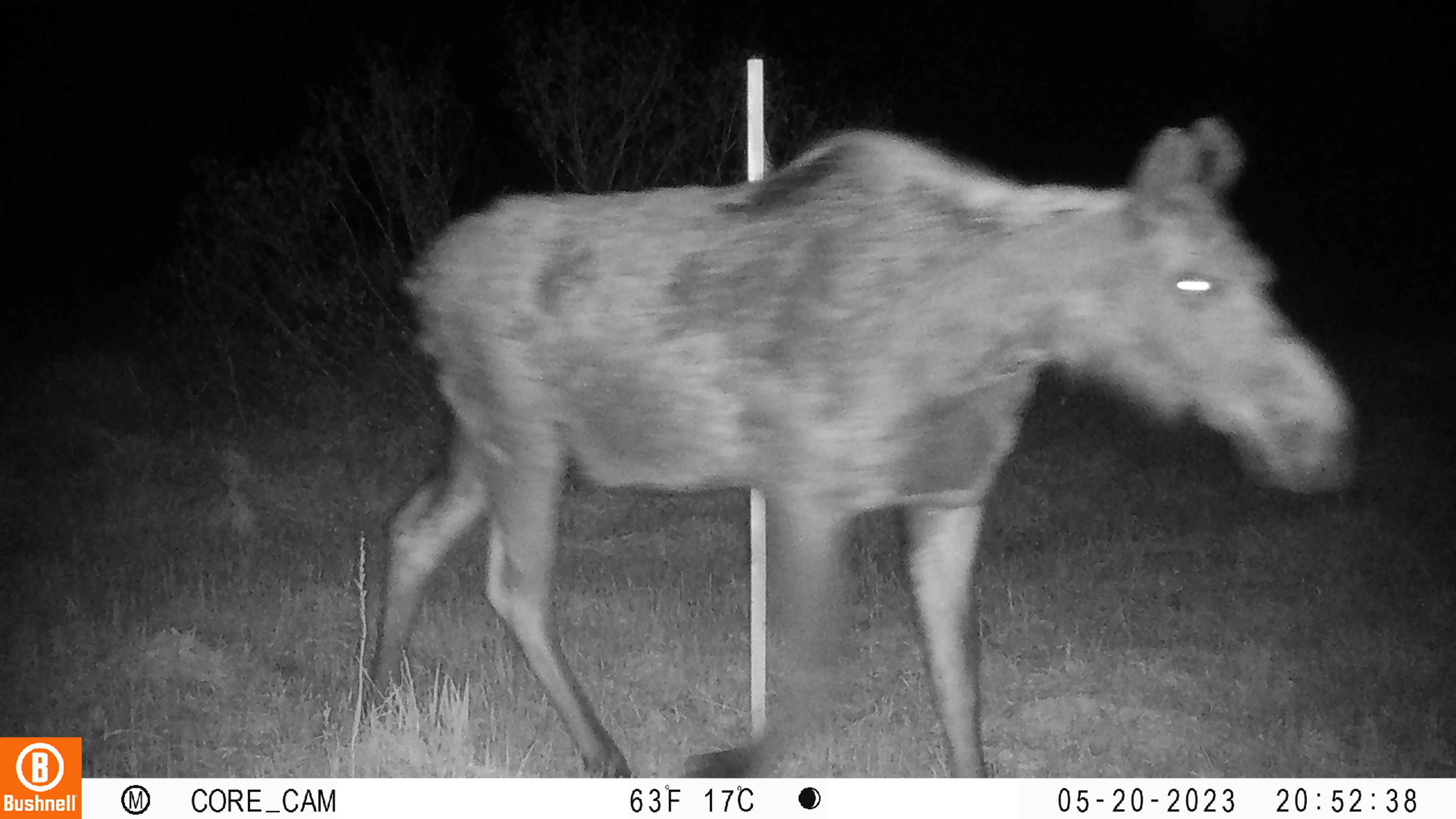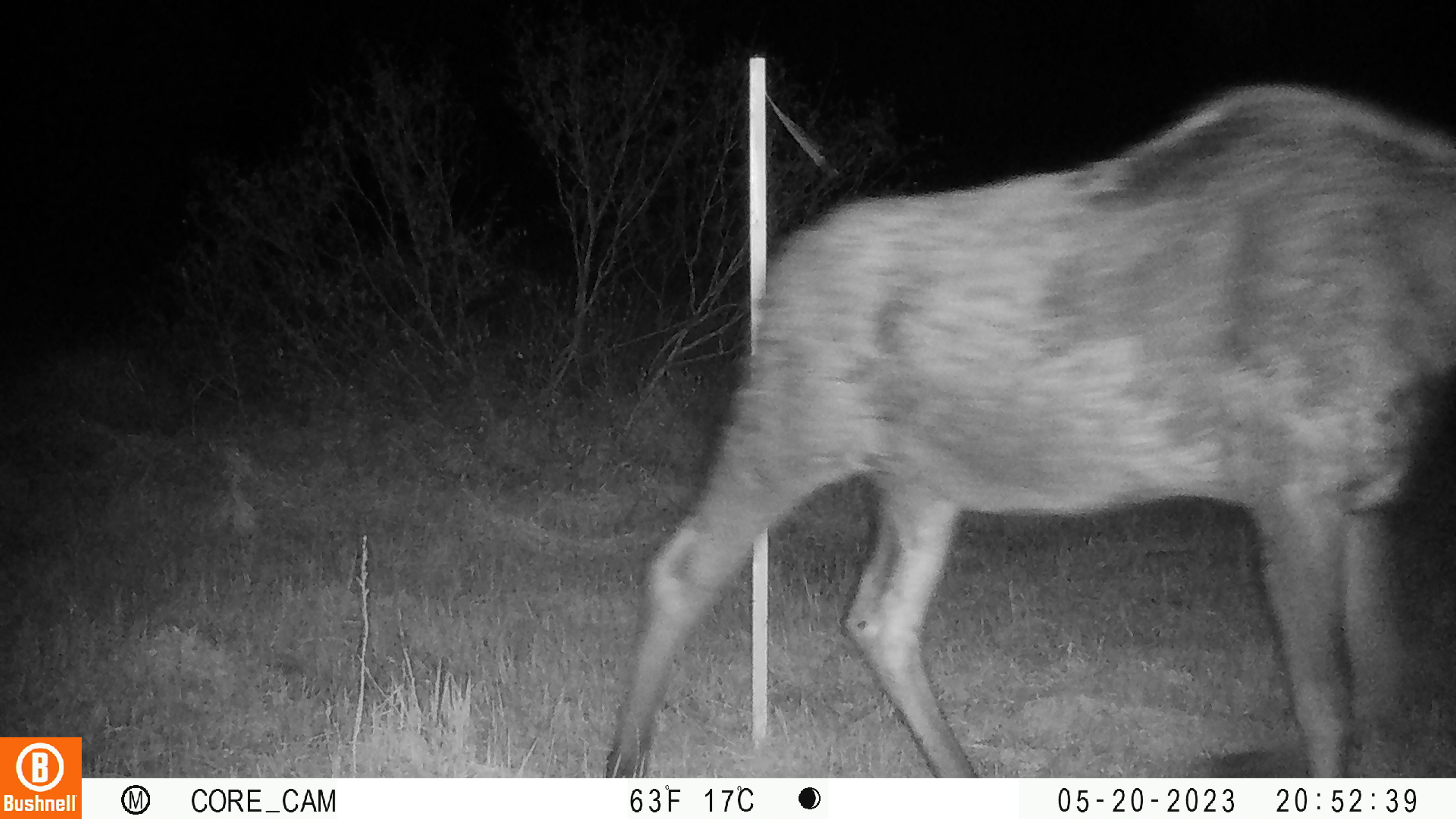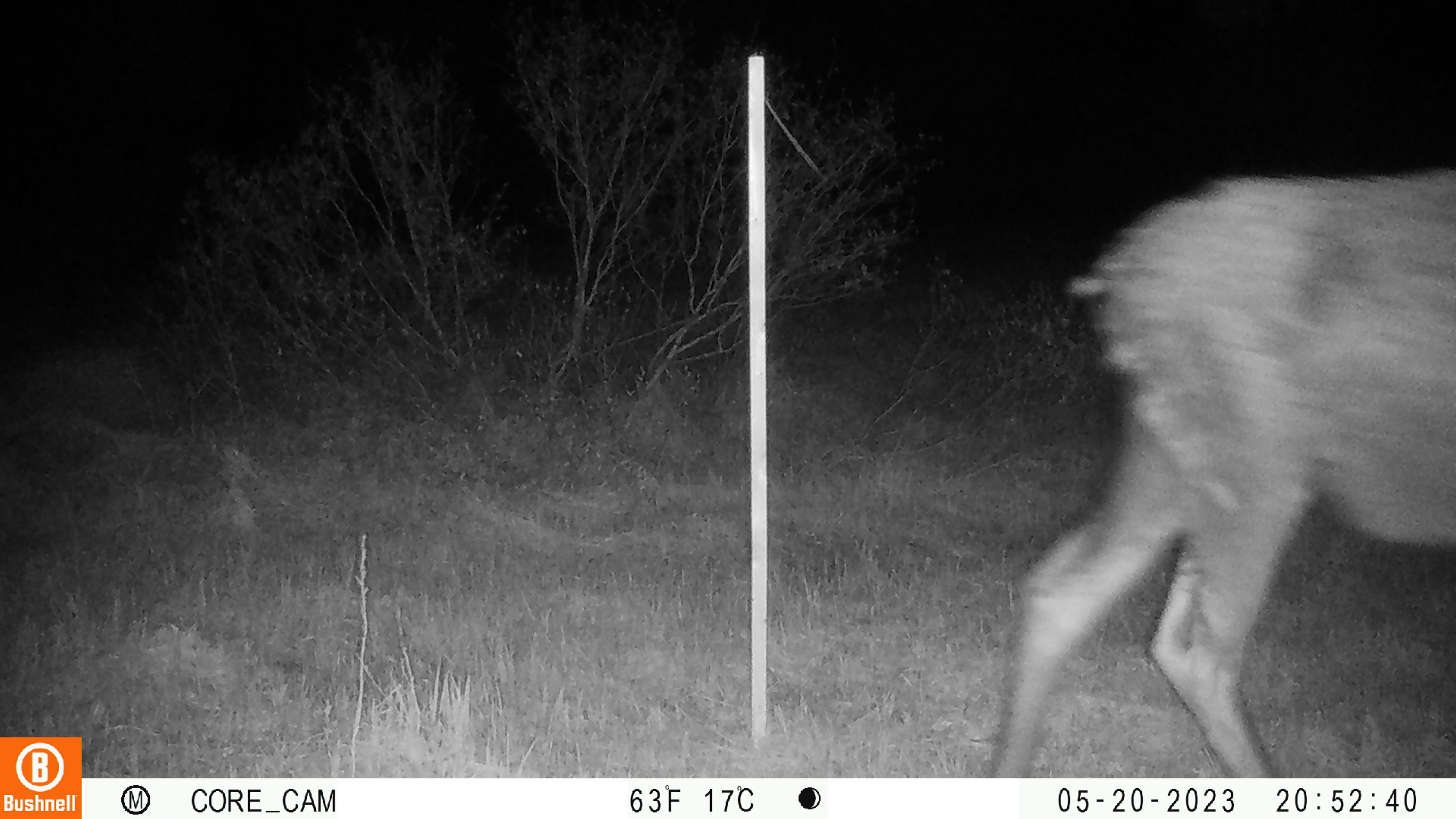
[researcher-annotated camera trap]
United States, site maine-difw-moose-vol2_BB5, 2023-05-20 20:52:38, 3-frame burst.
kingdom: Animalia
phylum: Chordata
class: Mammalia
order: Artiodactyla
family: Cervidae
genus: Alces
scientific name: Alces alces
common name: moose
Moose (Alces alces).